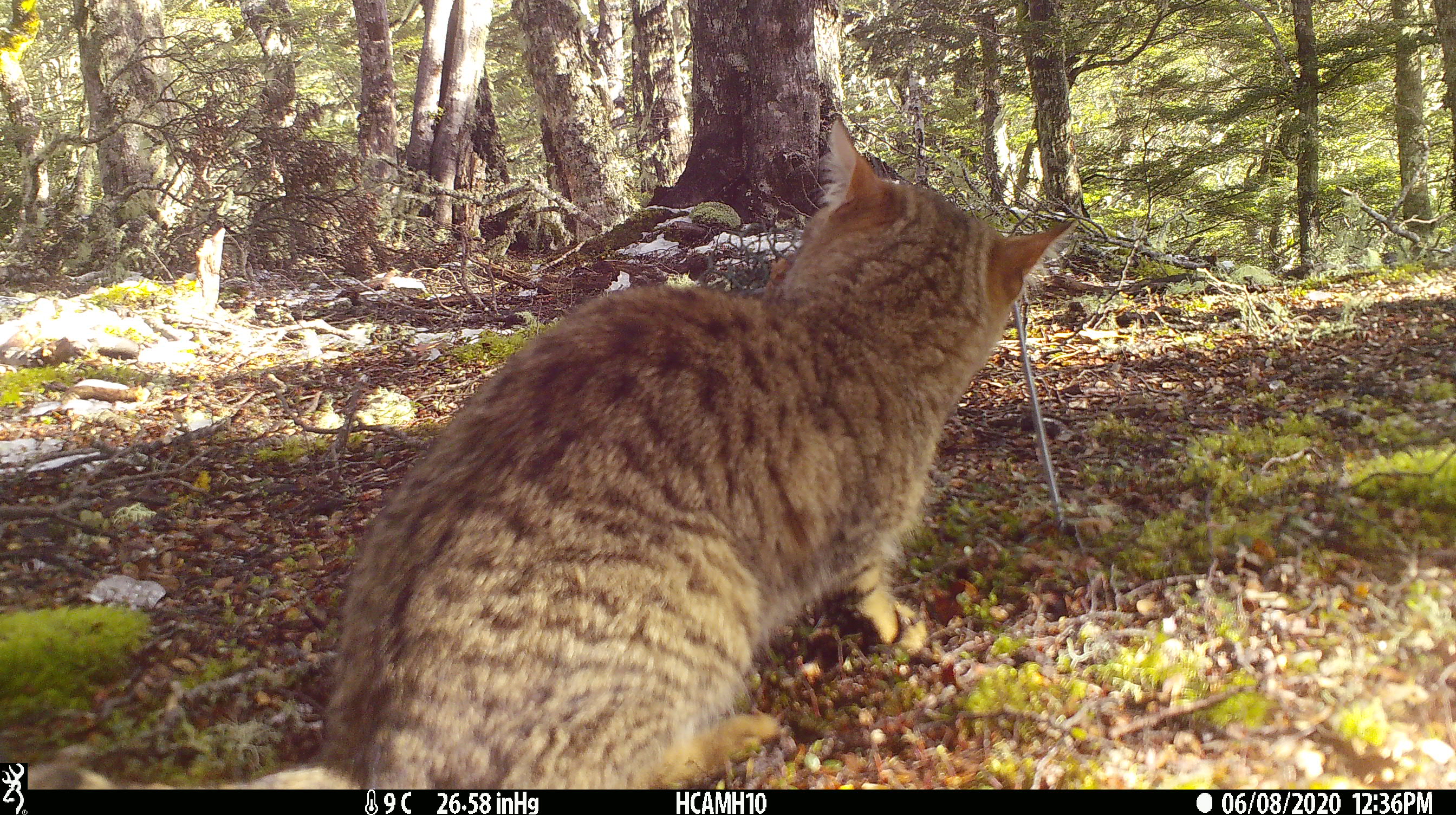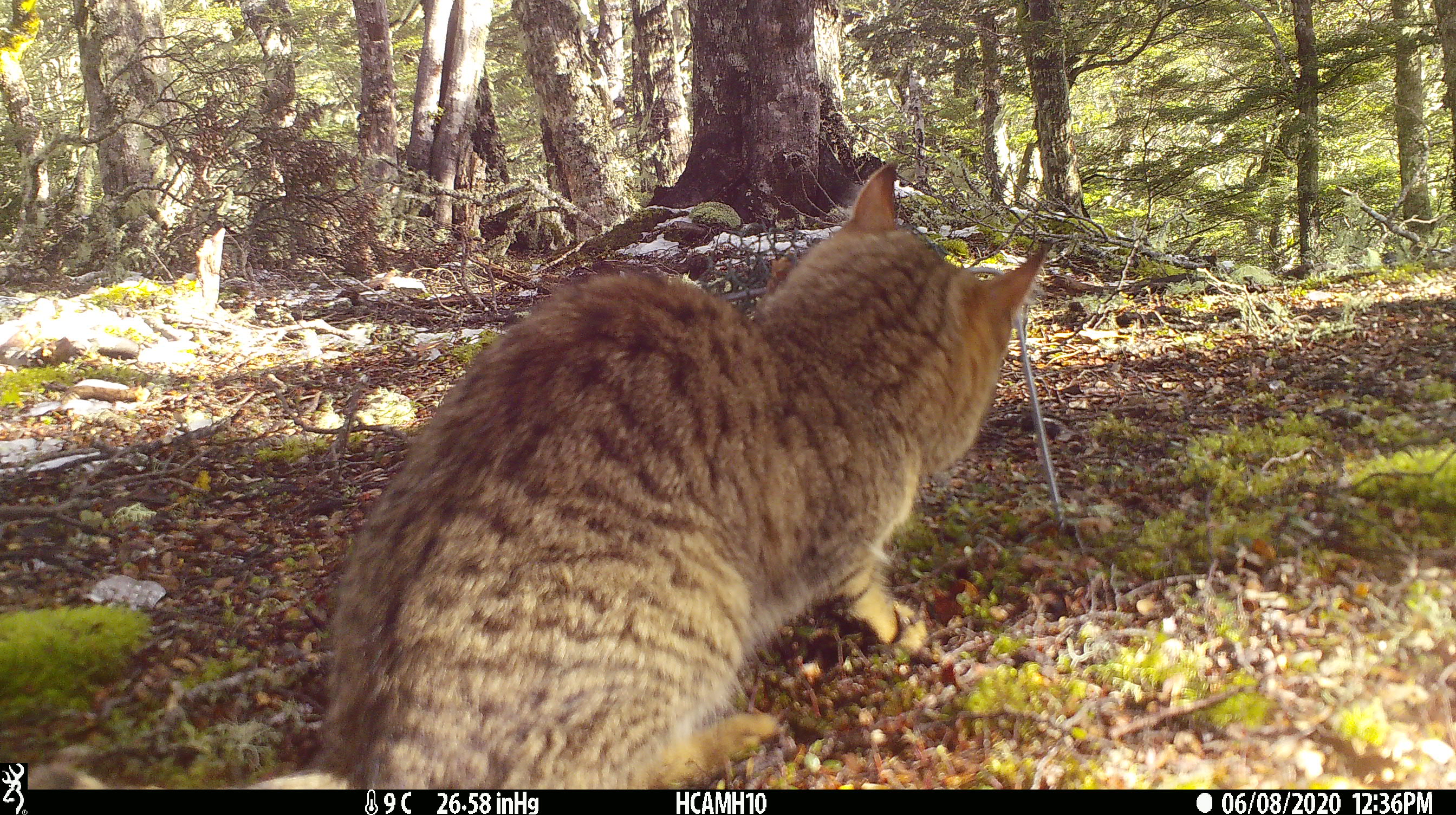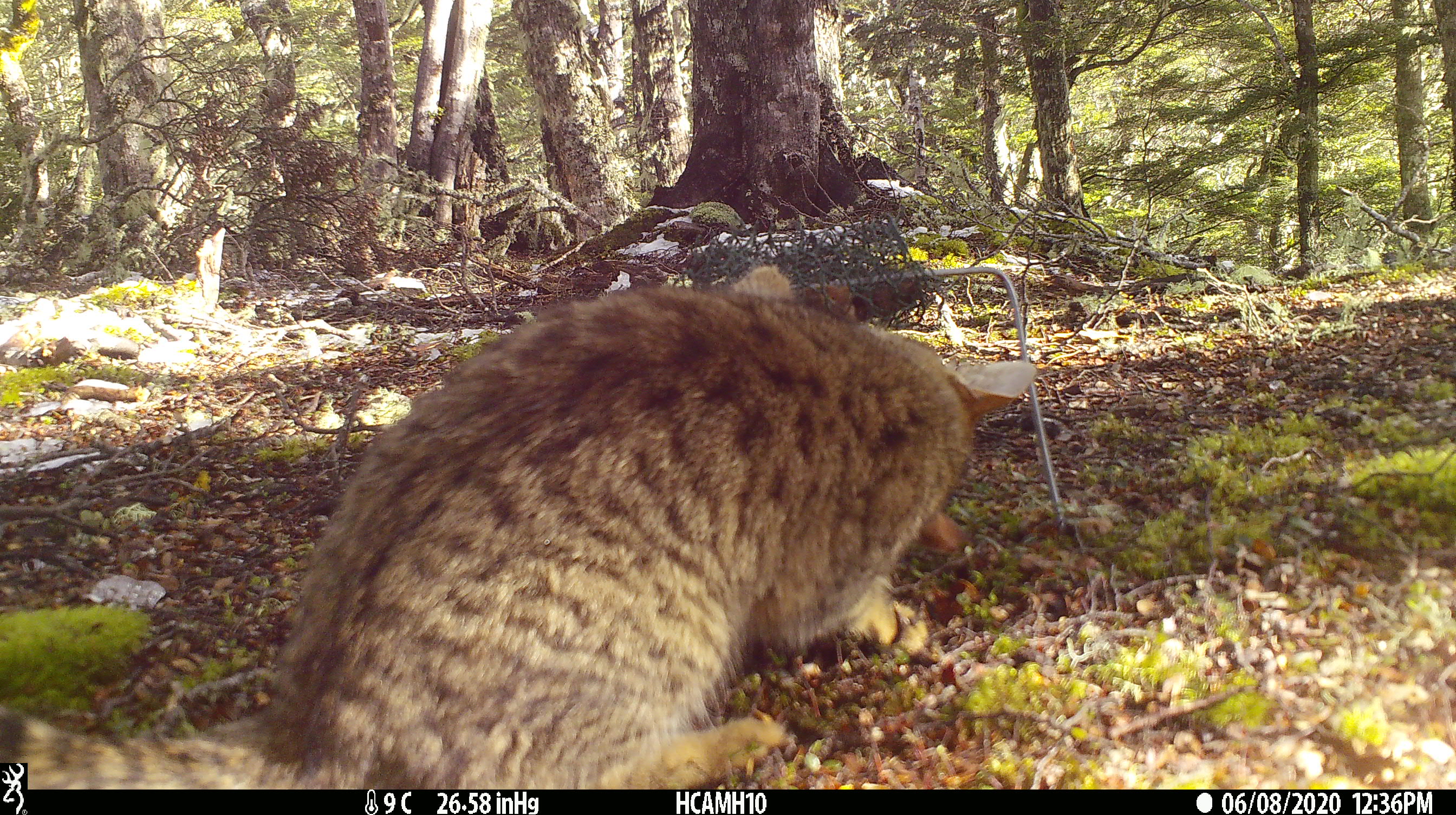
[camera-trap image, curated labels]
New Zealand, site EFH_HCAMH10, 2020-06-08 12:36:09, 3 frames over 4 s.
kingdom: Animalia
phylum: Chordata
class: Mammalia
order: Carnivora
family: Felidae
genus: Felis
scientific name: Felis catus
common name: domestic cat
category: cat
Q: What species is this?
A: Cat (domestic cat) (Felis catus).